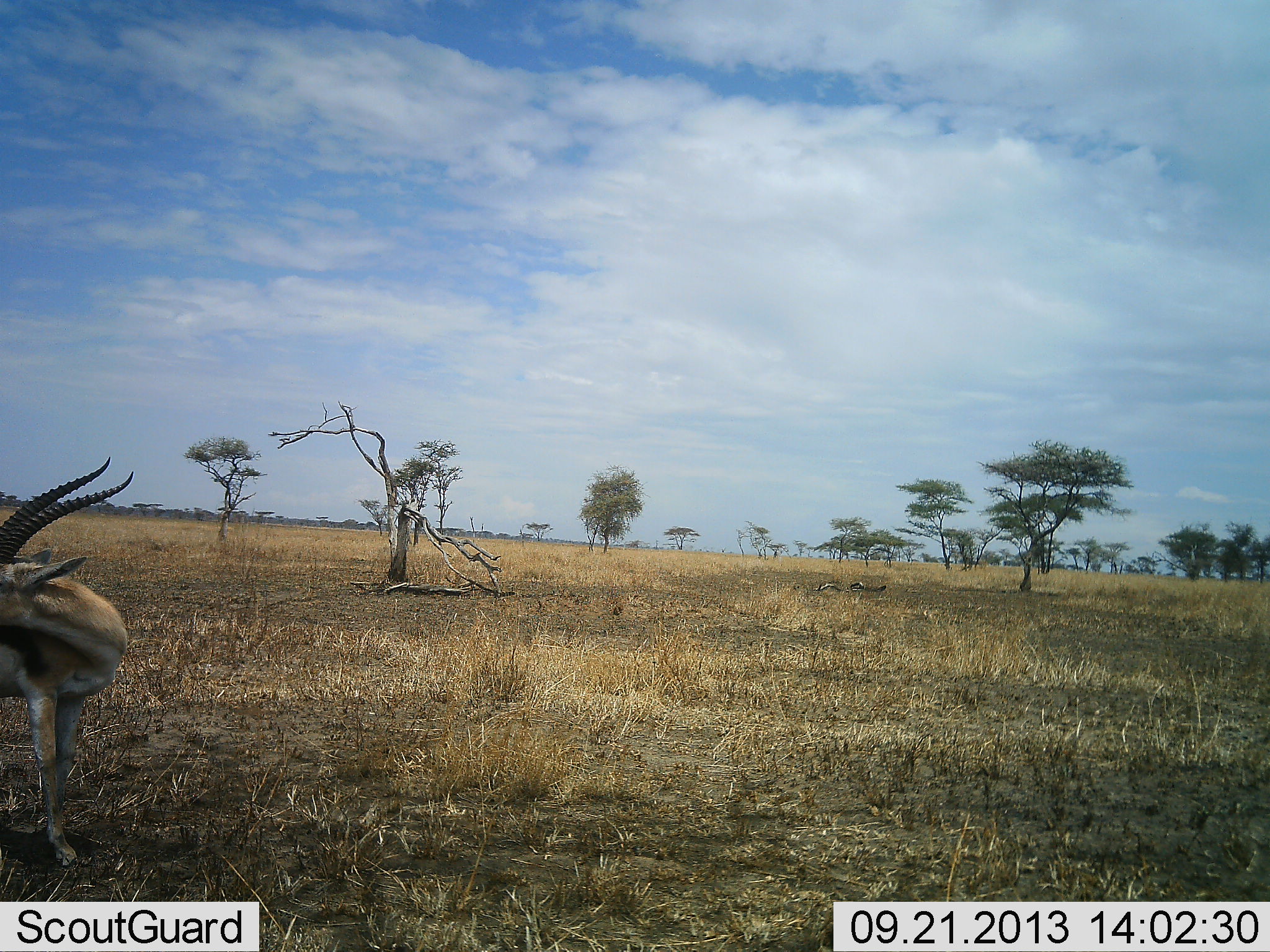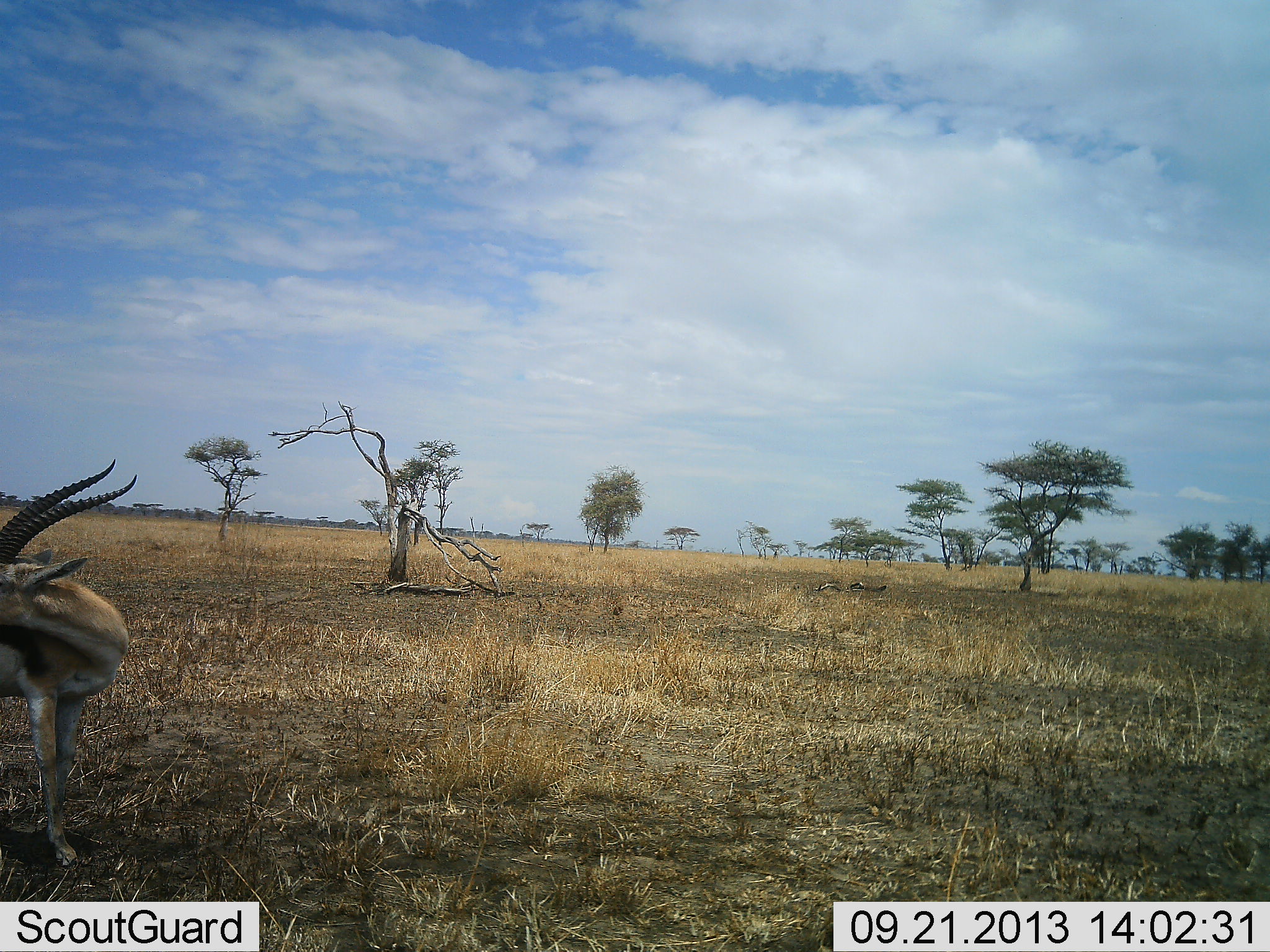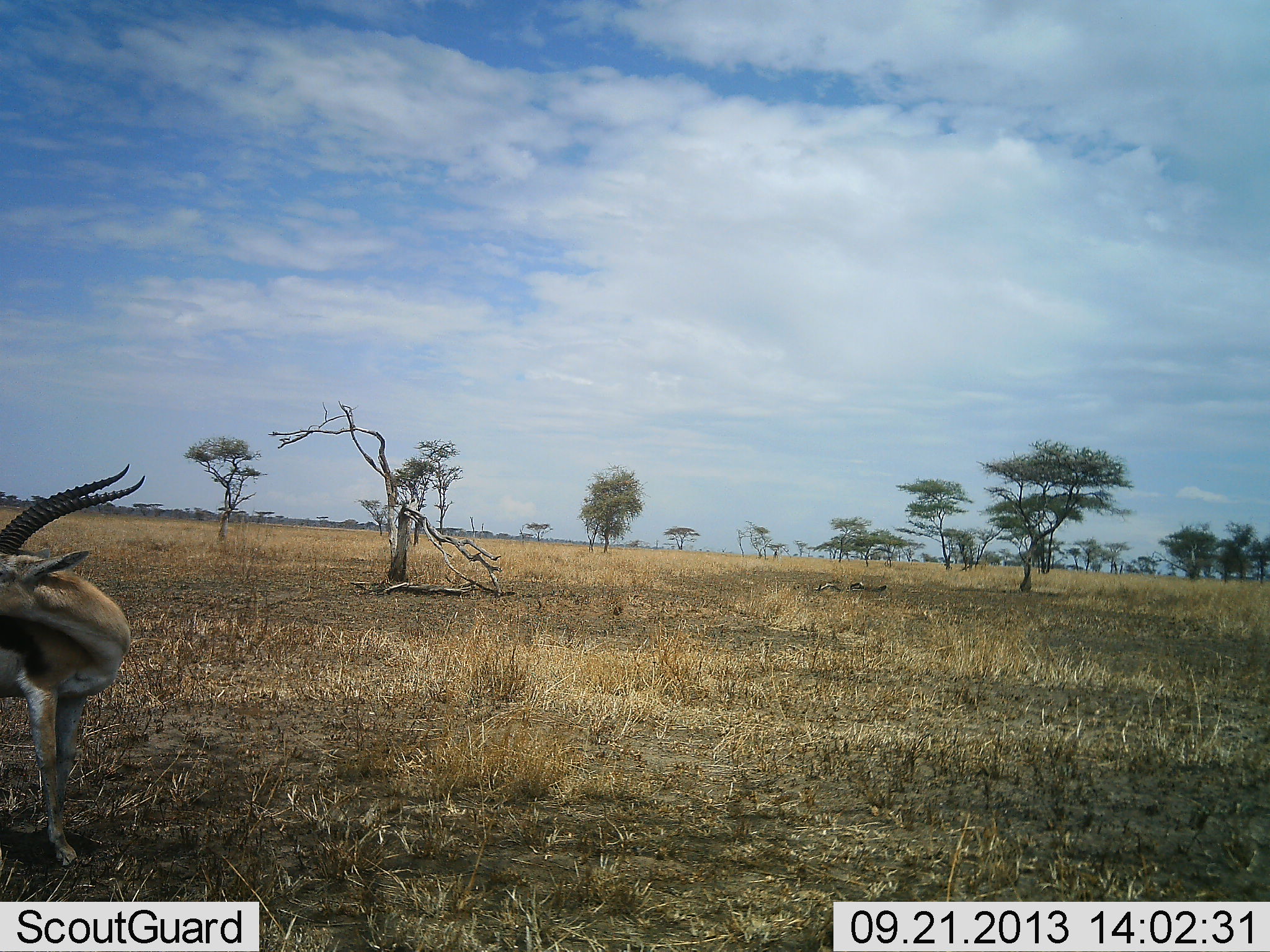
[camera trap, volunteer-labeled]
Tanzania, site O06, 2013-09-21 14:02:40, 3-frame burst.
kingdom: Animalia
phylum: Chordata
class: Mammalia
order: Artiodactyla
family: Bovidae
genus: Eudorcas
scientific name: Eudorcas thomsonii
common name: thomson's gazelle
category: gazellethomsons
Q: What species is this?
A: Gazellethomsons (thomson's gazelle) (Eudorcas thomsonii).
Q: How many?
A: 1.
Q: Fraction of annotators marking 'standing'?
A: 100%.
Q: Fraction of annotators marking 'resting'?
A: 5%.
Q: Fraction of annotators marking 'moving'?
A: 10%.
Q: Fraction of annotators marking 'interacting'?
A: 0%.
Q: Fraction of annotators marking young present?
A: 0%.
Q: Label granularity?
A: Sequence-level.